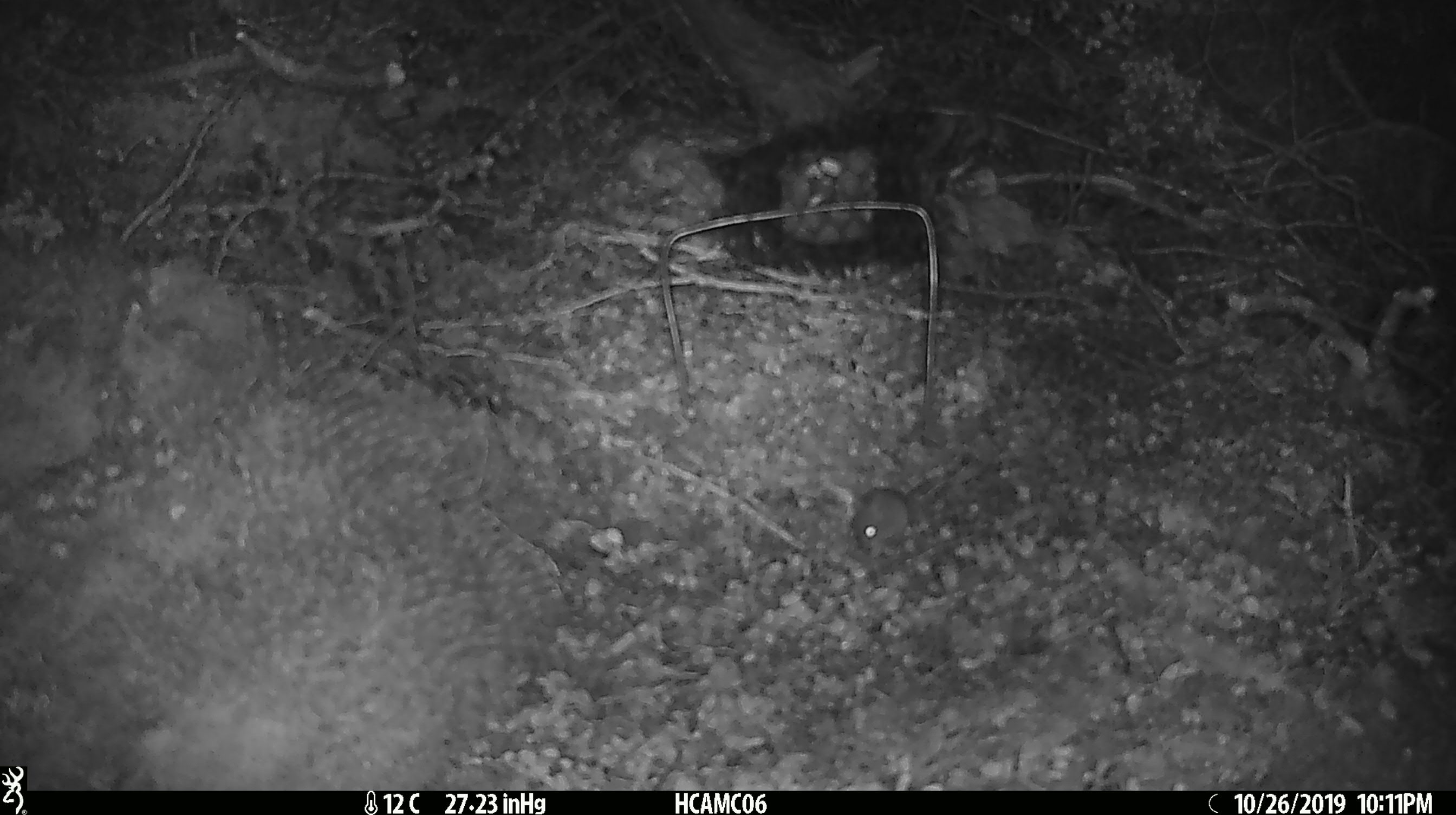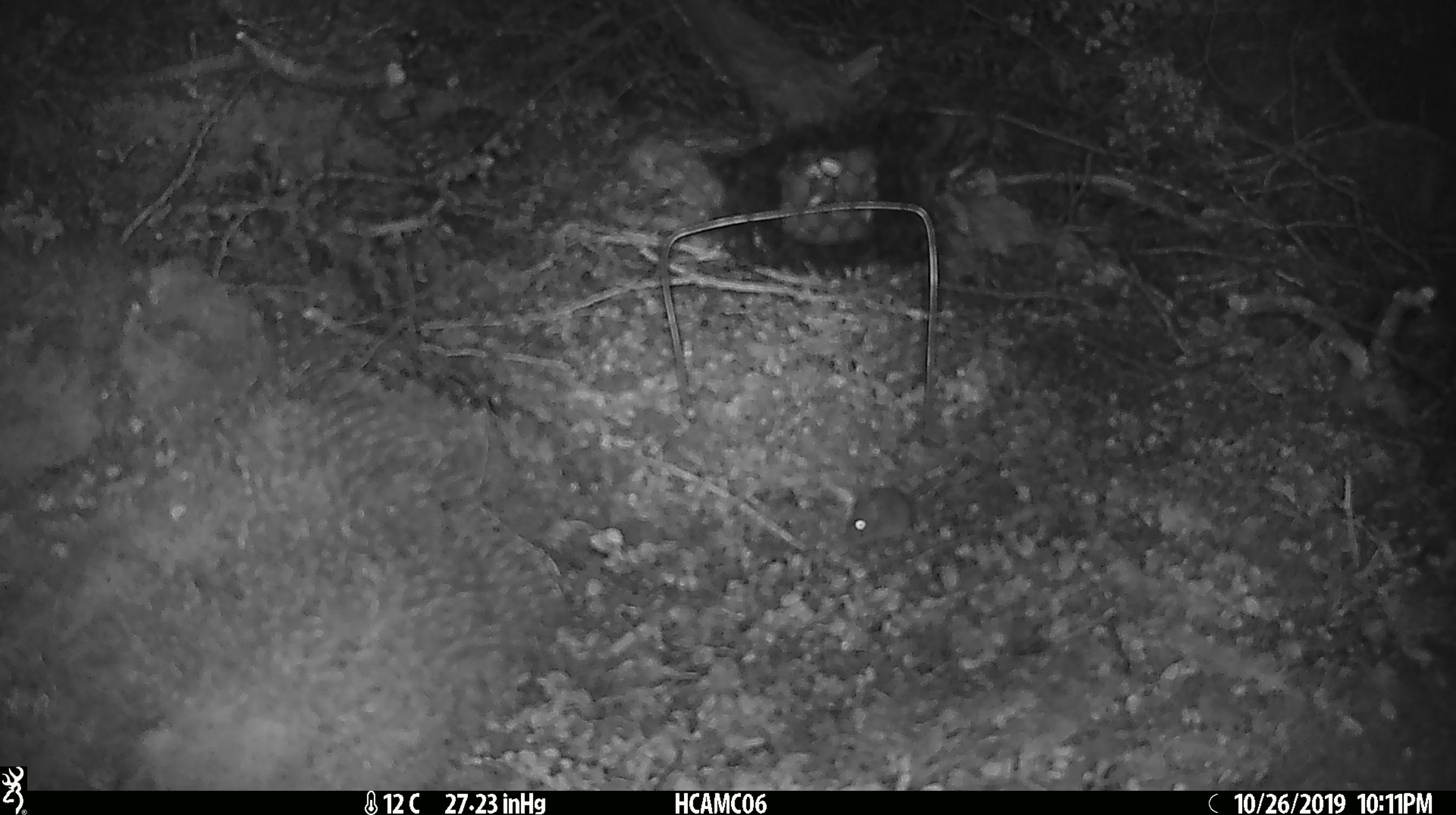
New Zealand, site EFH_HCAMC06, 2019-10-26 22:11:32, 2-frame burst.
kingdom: Animalia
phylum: Chordata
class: Mammalia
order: Rodentia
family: Muridae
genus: Mus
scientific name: Mus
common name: mouse